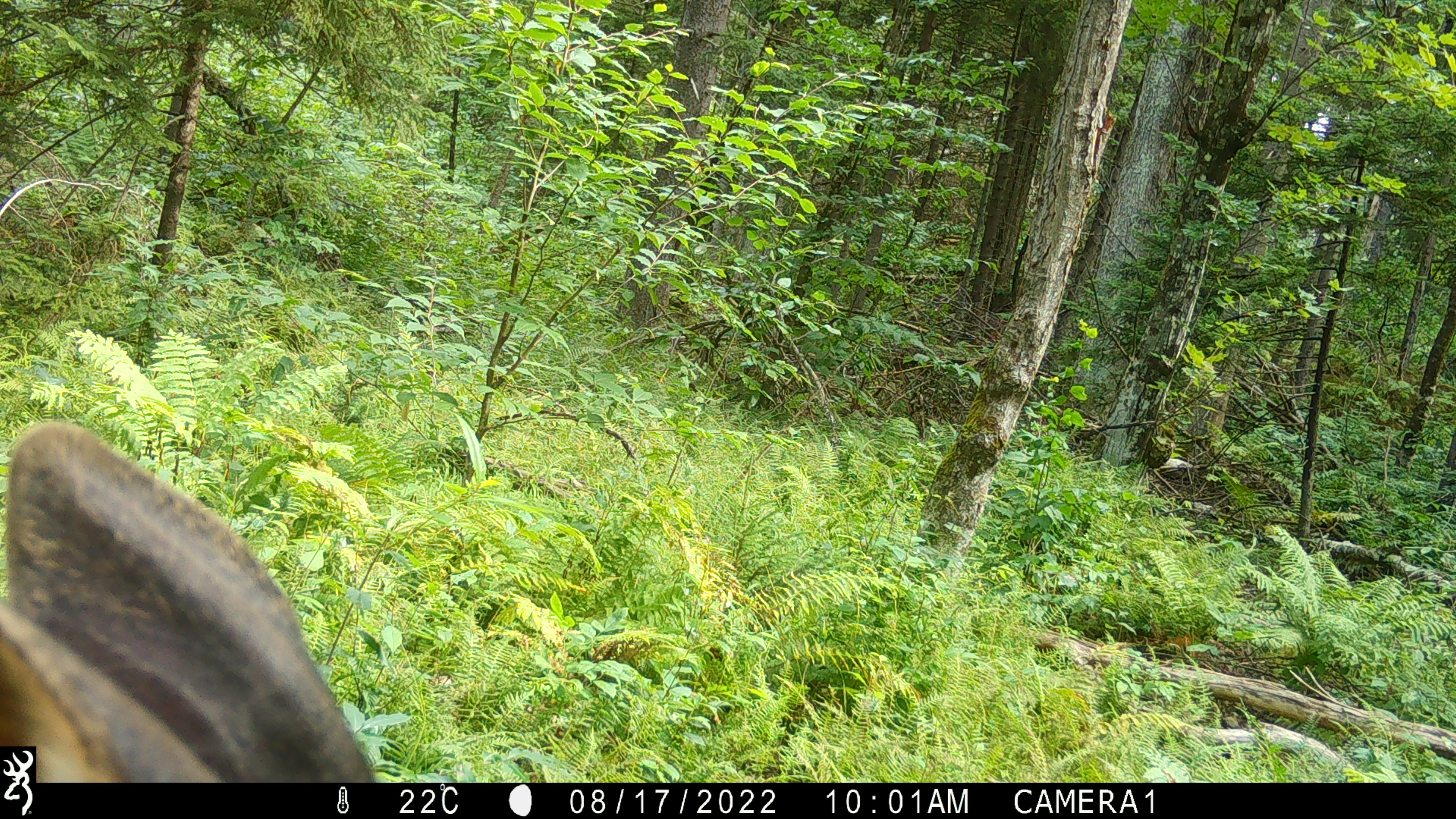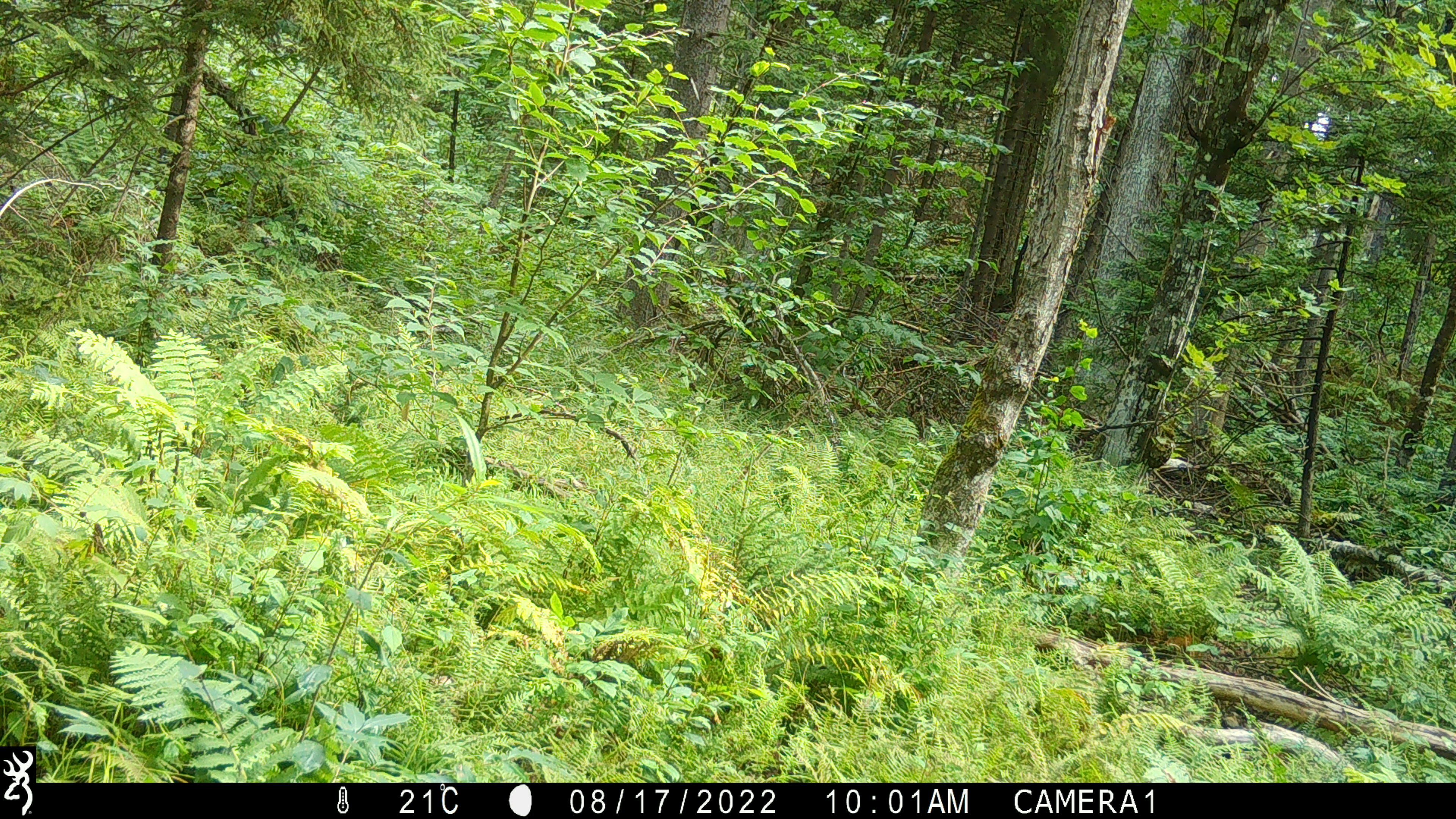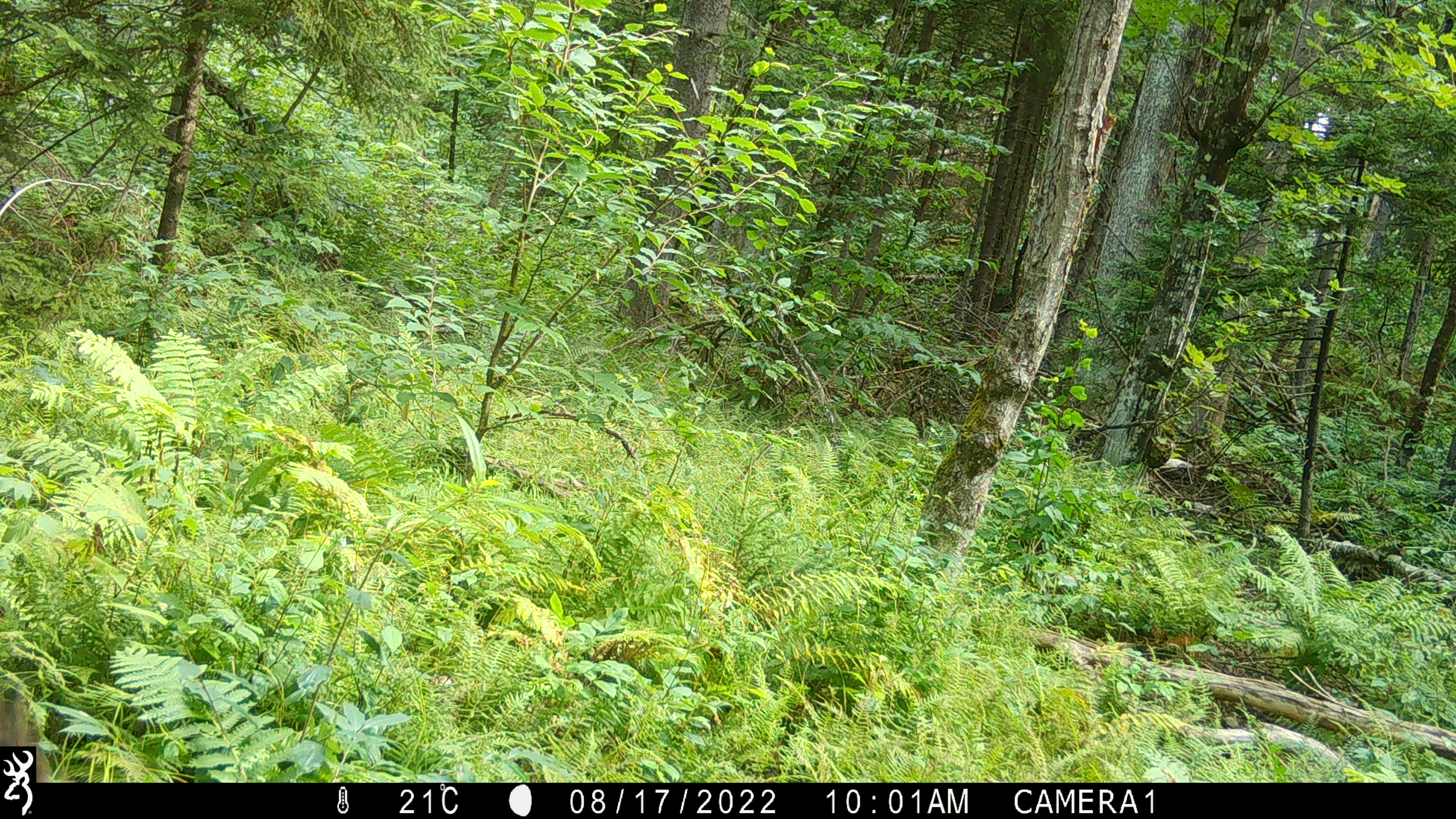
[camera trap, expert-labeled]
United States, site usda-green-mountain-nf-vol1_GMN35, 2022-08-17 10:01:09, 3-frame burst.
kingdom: Animalia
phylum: Chordata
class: Mammalia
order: Artiodactyla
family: Cervidae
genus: Alces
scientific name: Alces alces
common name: moose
Moose (Alces alces).